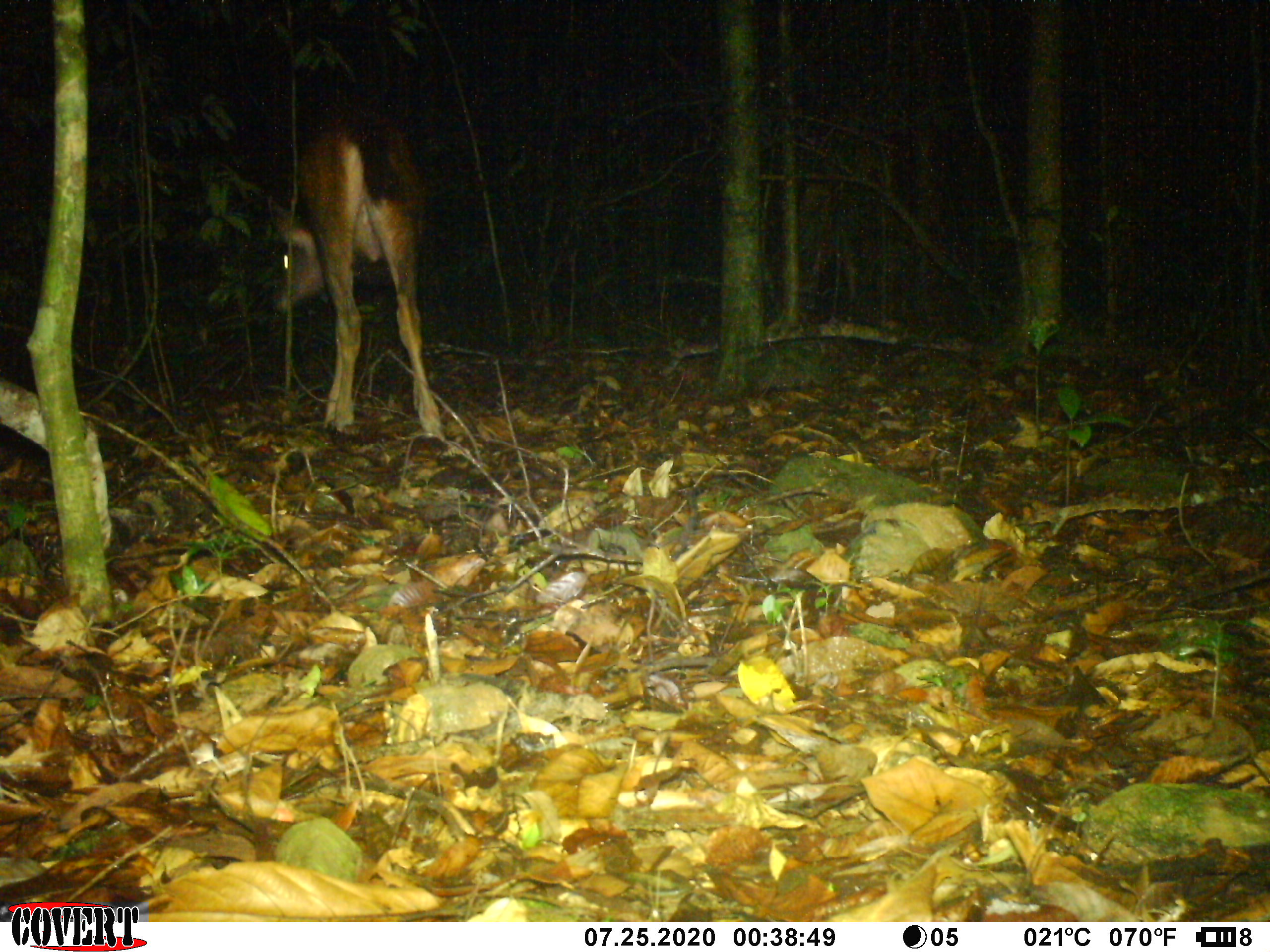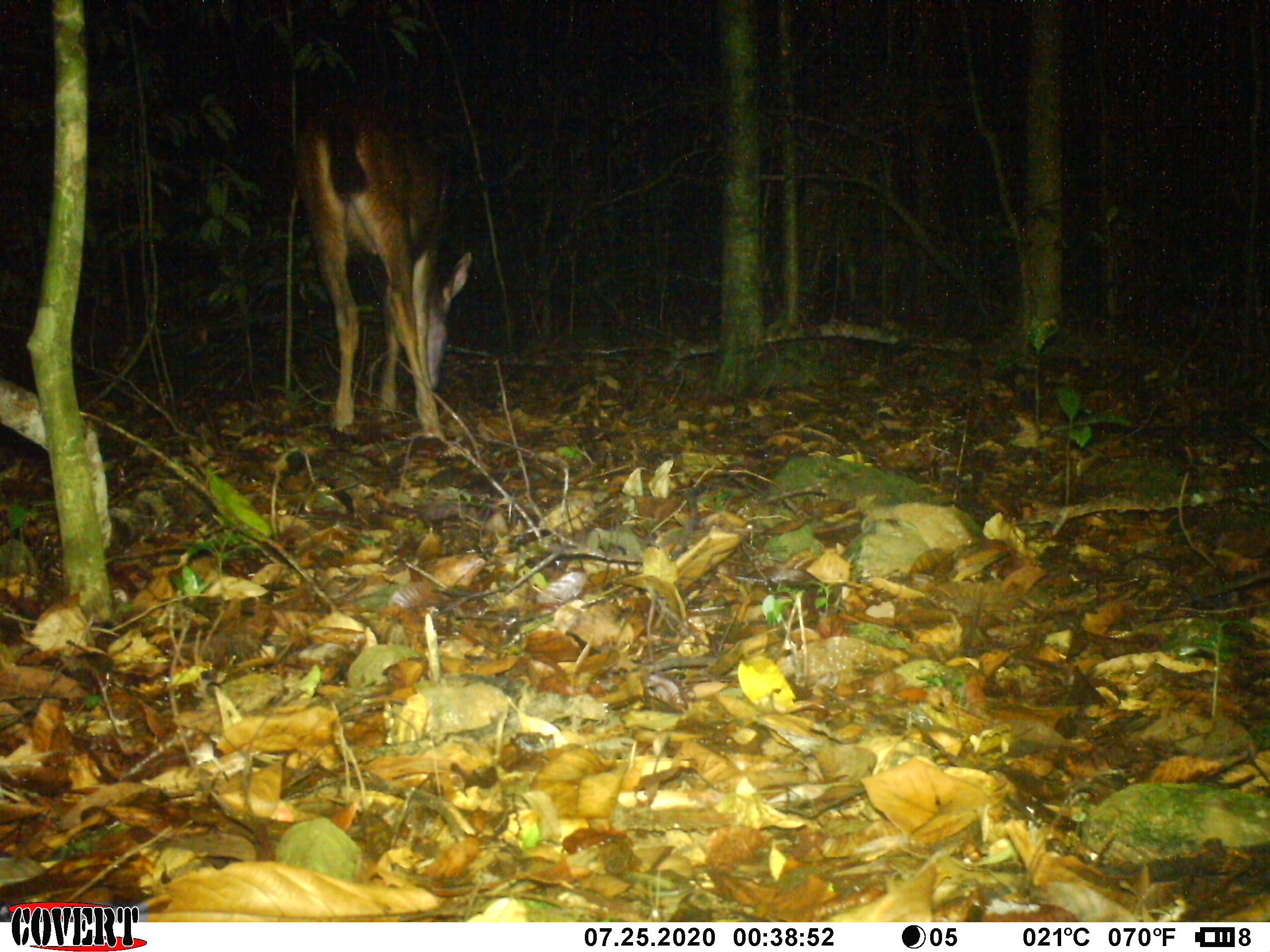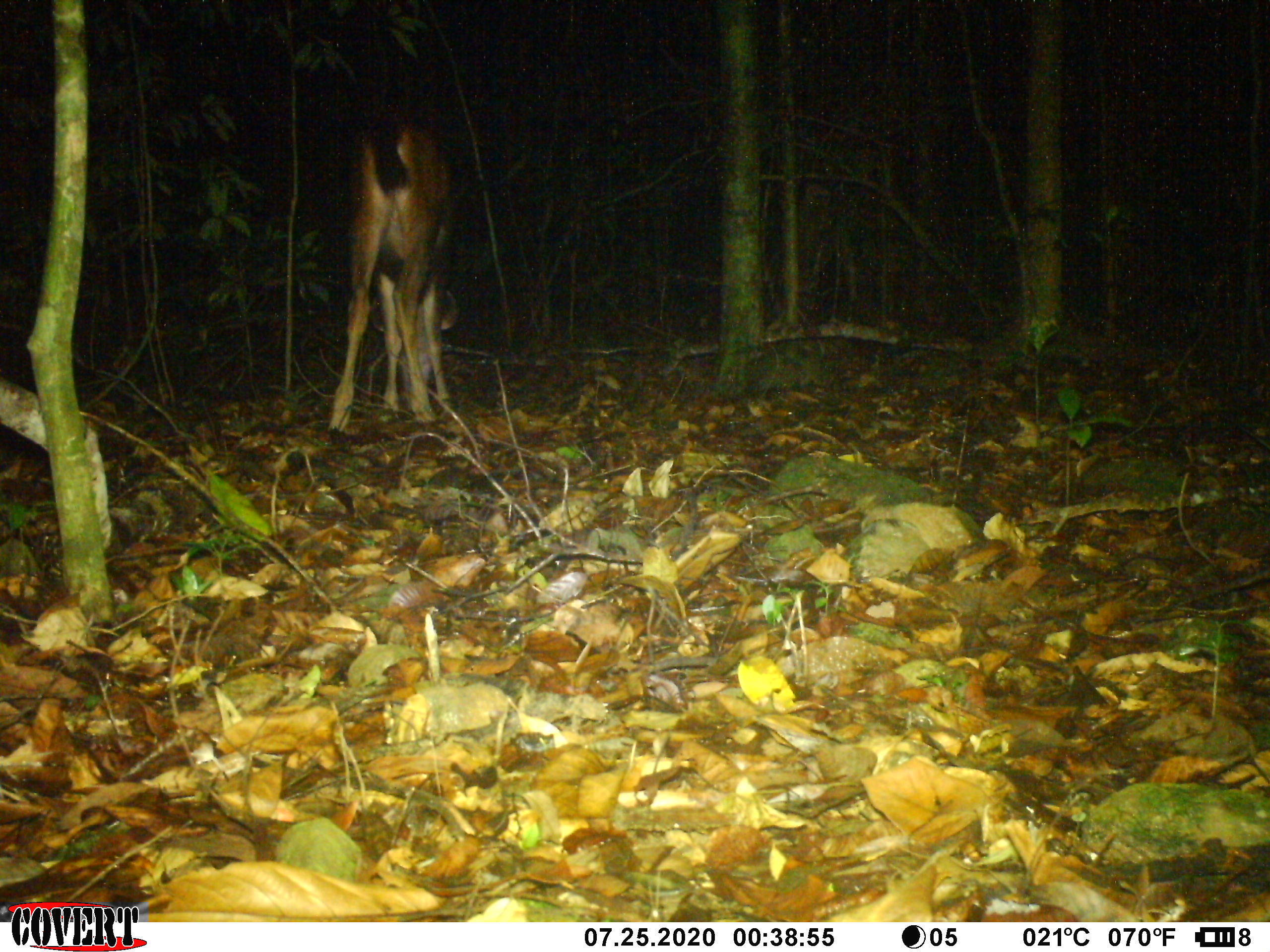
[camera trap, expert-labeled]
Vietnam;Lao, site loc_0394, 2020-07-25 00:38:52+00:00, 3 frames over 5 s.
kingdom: Animalia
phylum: Chordata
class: Mammalia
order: Artiodactyla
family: Cervidae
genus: Rusa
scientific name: Rusa unicolor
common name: sambar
Sambar (Rusa unicolor). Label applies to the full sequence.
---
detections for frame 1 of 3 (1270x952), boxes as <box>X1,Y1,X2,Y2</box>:
sambar: <box>270,109,446,441</box>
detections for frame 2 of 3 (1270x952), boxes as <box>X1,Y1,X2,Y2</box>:
sambar: <box>293,101,470,440</box>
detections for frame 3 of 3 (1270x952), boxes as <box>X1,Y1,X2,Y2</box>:
sambar: <box>326,114,464,433</box>